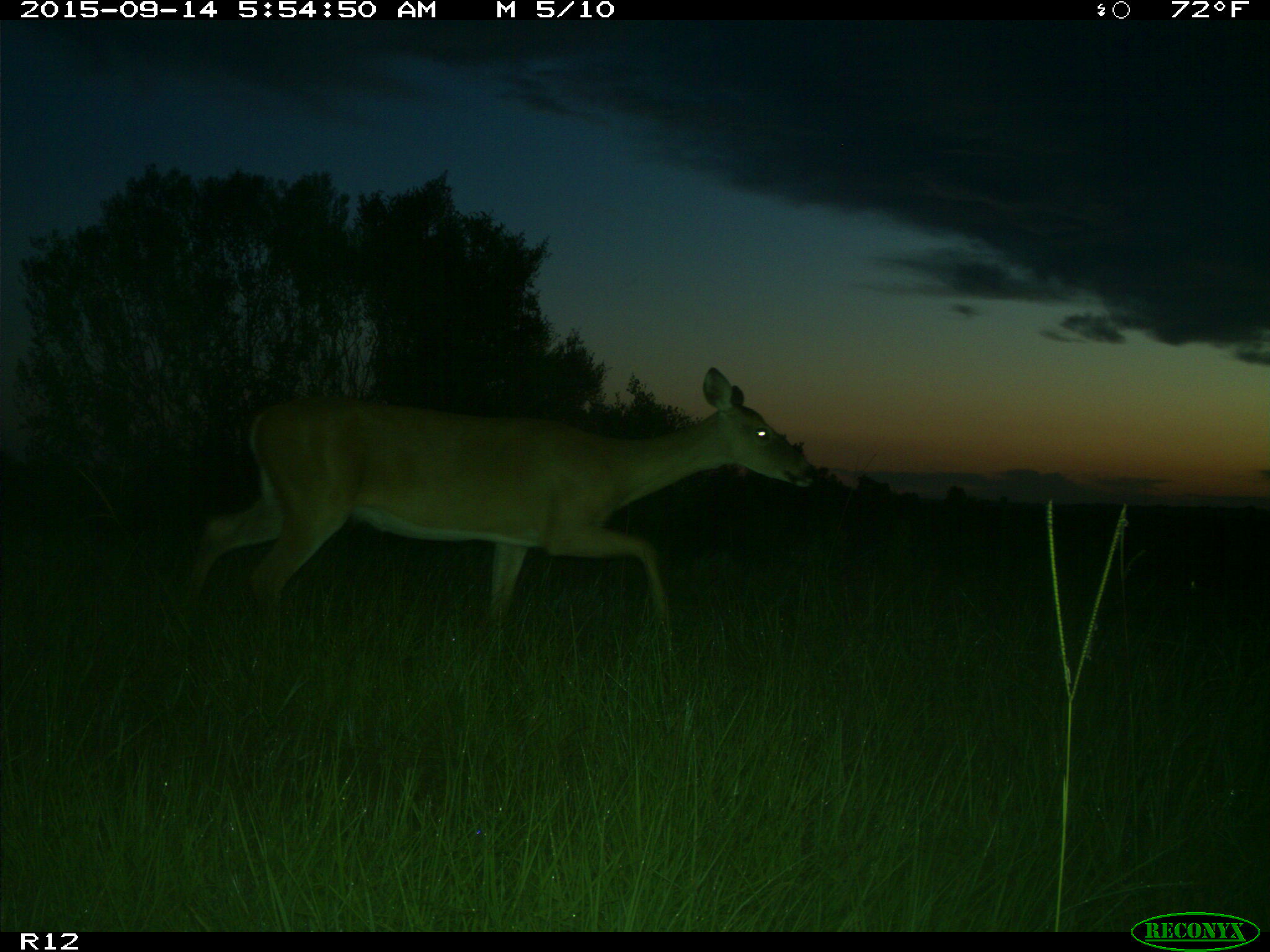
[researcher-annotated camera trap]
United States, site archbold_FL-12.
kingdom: Animalia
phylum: Chordata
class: Mammalia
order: Artiodactyla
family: Cervidae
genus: Odocoileus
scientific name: Odocoileus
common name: deer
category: unidentified deer